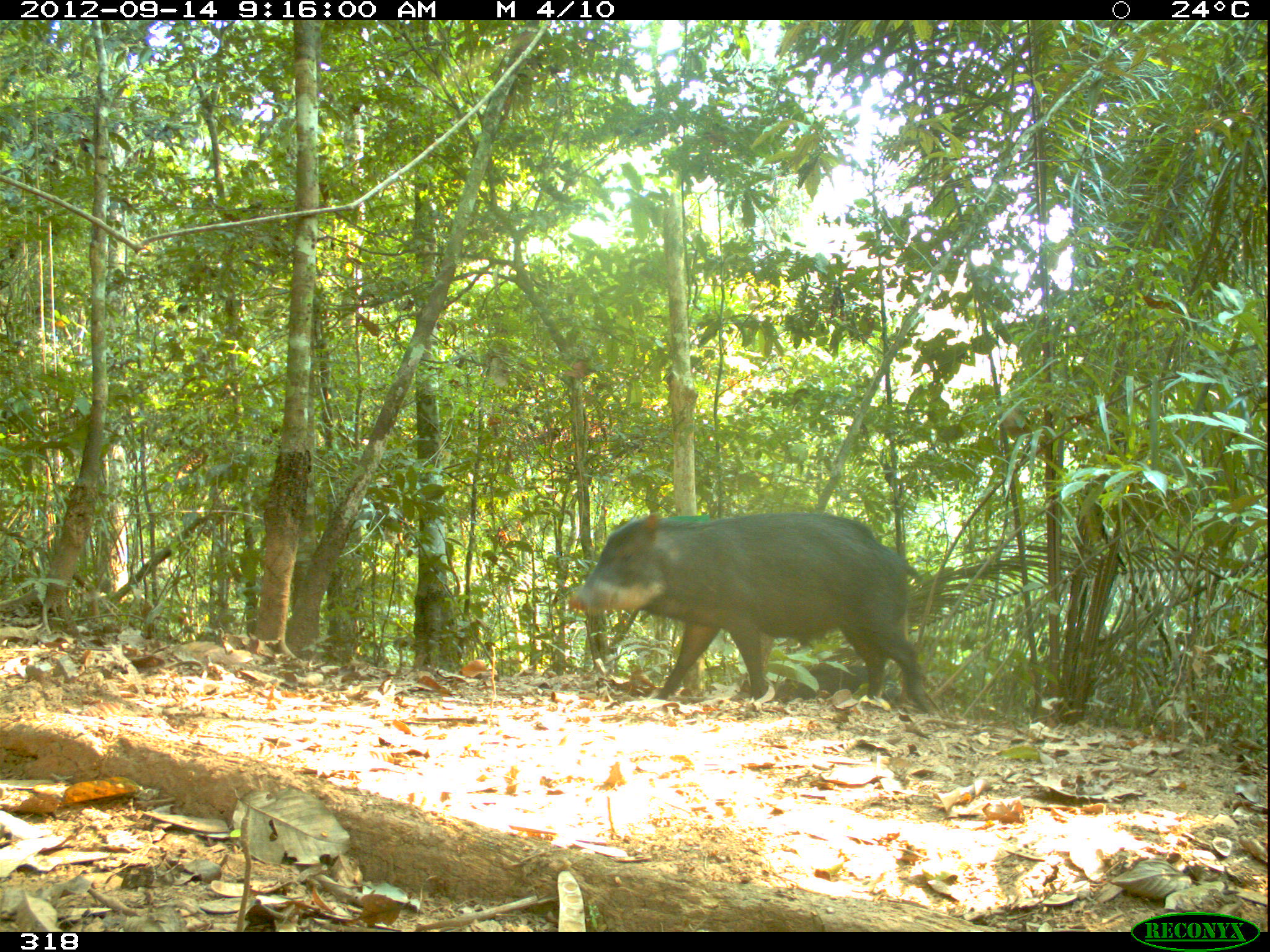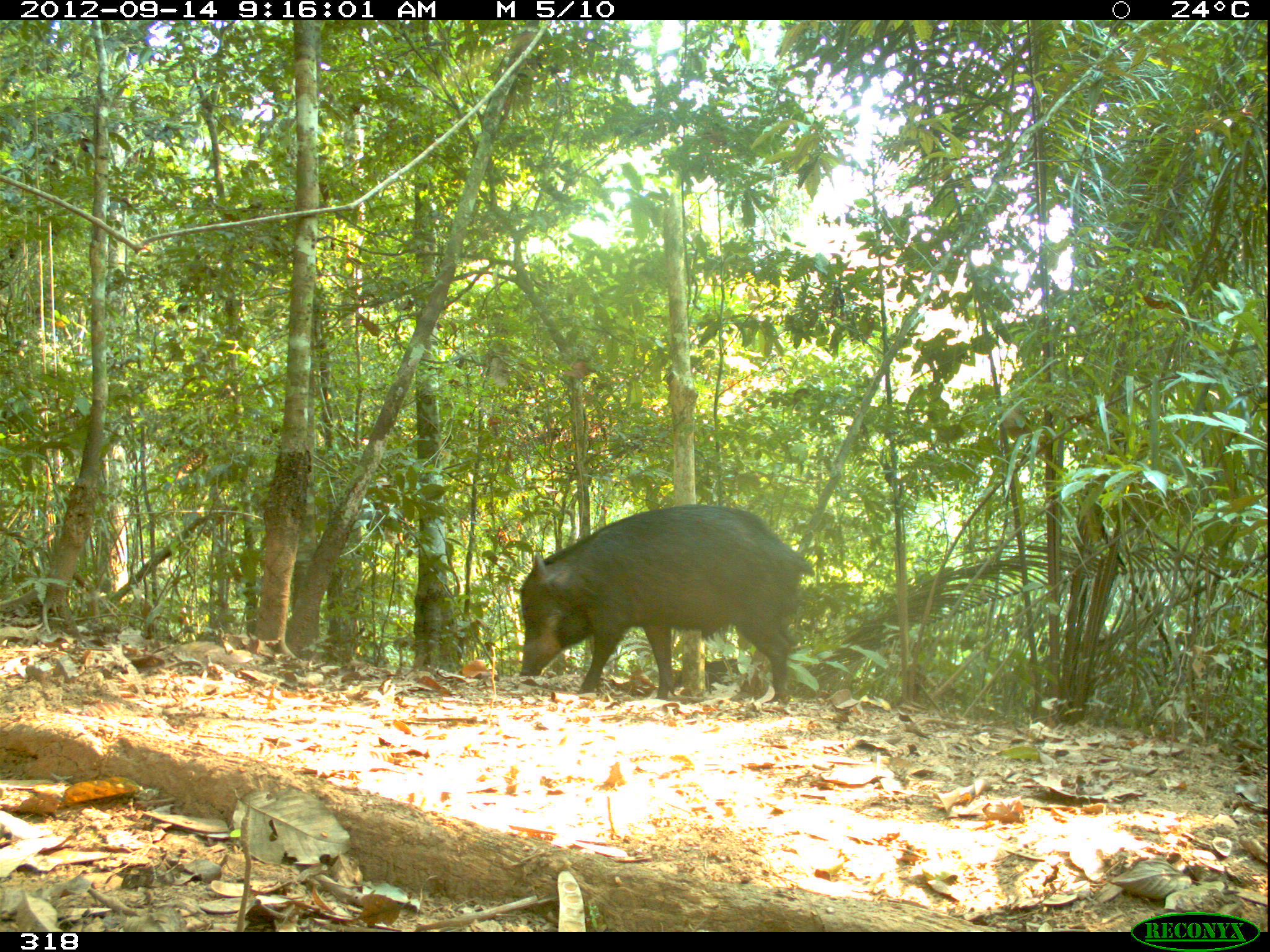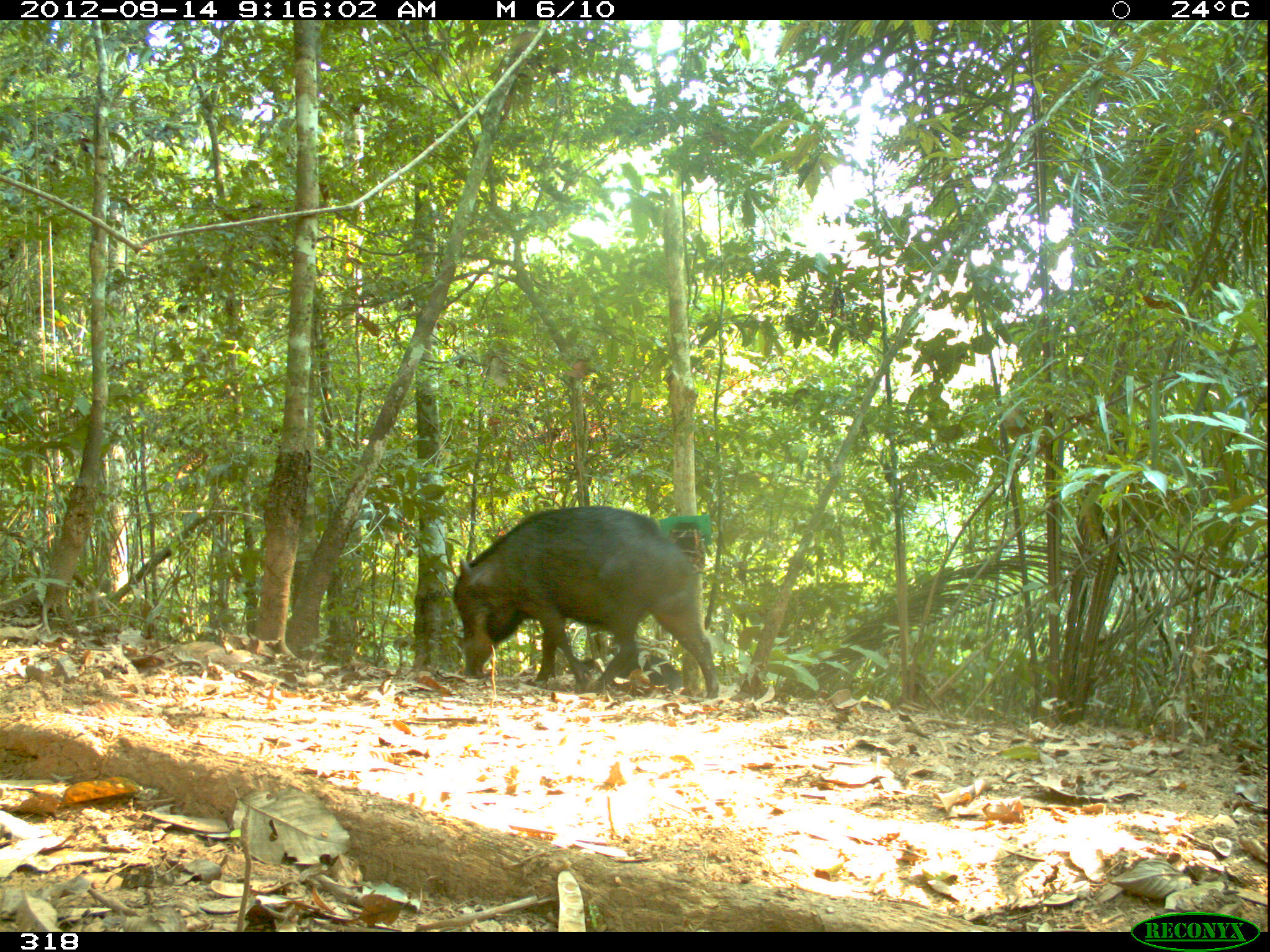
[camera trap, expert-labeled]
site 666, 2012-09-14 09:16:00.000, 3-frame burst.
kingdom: Animalia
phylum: Chordata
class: Mammalia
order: Artiodactyla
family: Tayassuidae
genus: Tayassu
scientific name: Tayassu pecari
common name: white-lipped peccary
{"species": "Tayassu pecari (white-lipped peccary)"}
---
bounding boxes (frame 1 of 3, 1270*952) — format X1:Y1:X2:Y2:
tayassu pecari: 568:511:930:712; 773:653:901:701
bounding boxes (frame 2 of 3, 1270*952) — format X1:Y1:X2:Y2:
tayassu pecari: 518:503:813:716; 666:658:768:696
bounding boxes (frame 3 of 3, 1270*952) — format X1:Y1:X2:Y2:
tayassu pecari: 452:505:718:697; 578:652:682:692